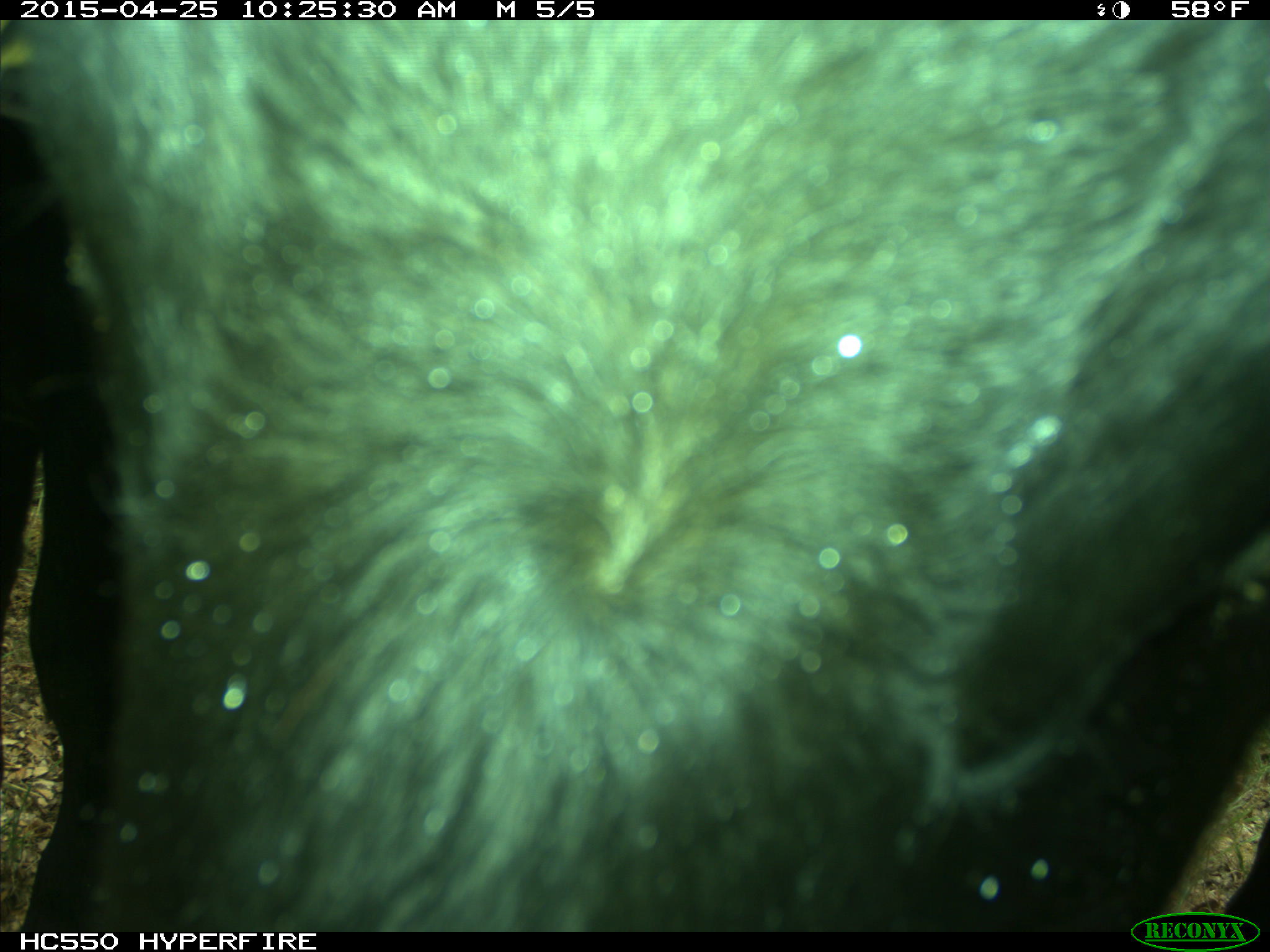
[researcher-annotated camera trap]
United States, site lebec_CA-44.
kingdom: Animalia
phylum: Chordata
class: Mammalia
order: Artiodactyla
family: Suidae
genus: Sus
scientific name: Sus scrofa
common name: wild boar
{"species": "Sus scrofa (wild boar)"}